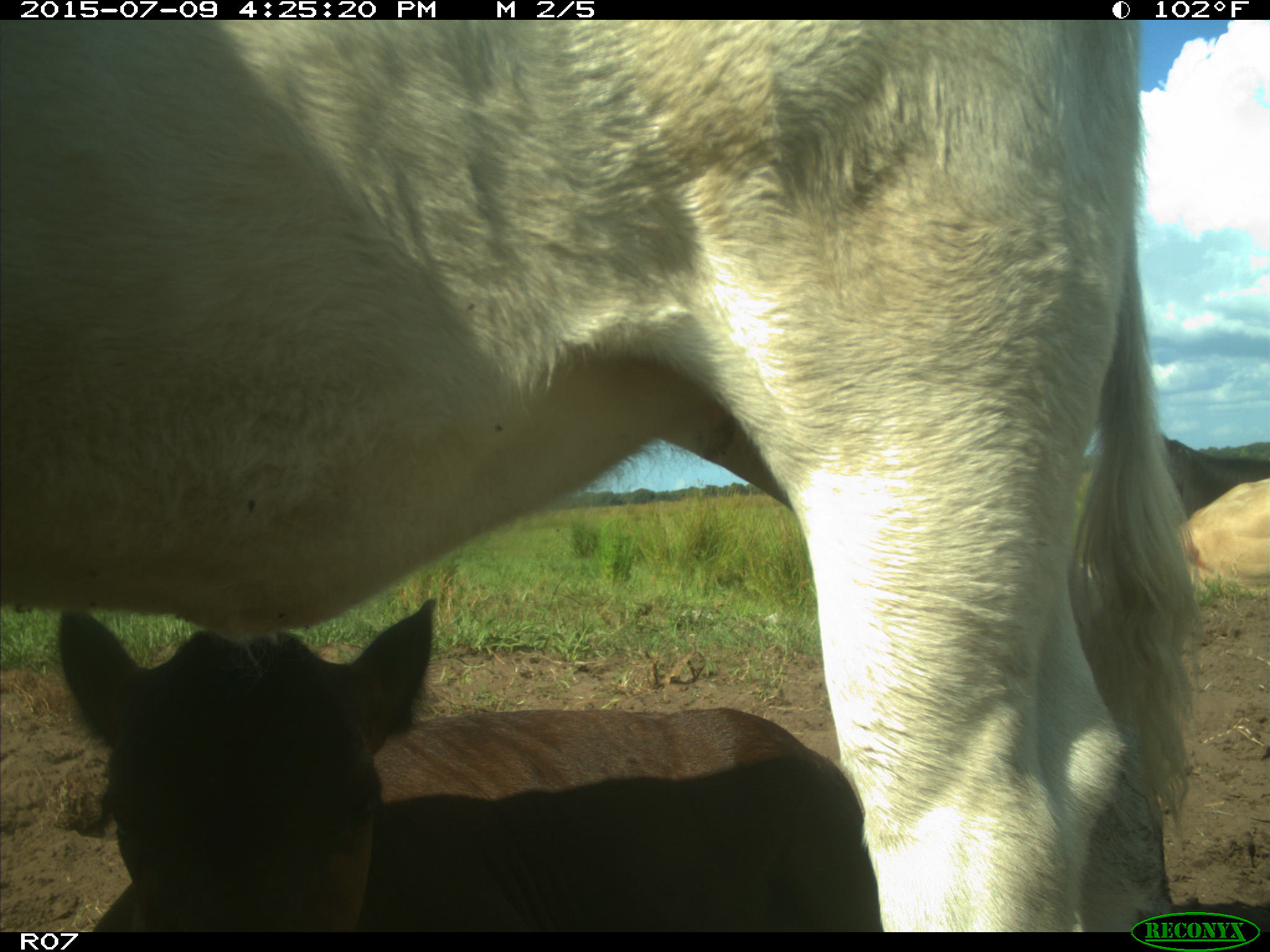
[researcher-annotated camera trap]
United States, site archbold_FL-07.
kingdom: Animalia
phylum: Chordata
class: Mammalia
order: Artiodactyla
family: Bovidae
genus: Bos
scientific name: Bos taurus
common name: domestic cow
Bos taurus (domestic cow).